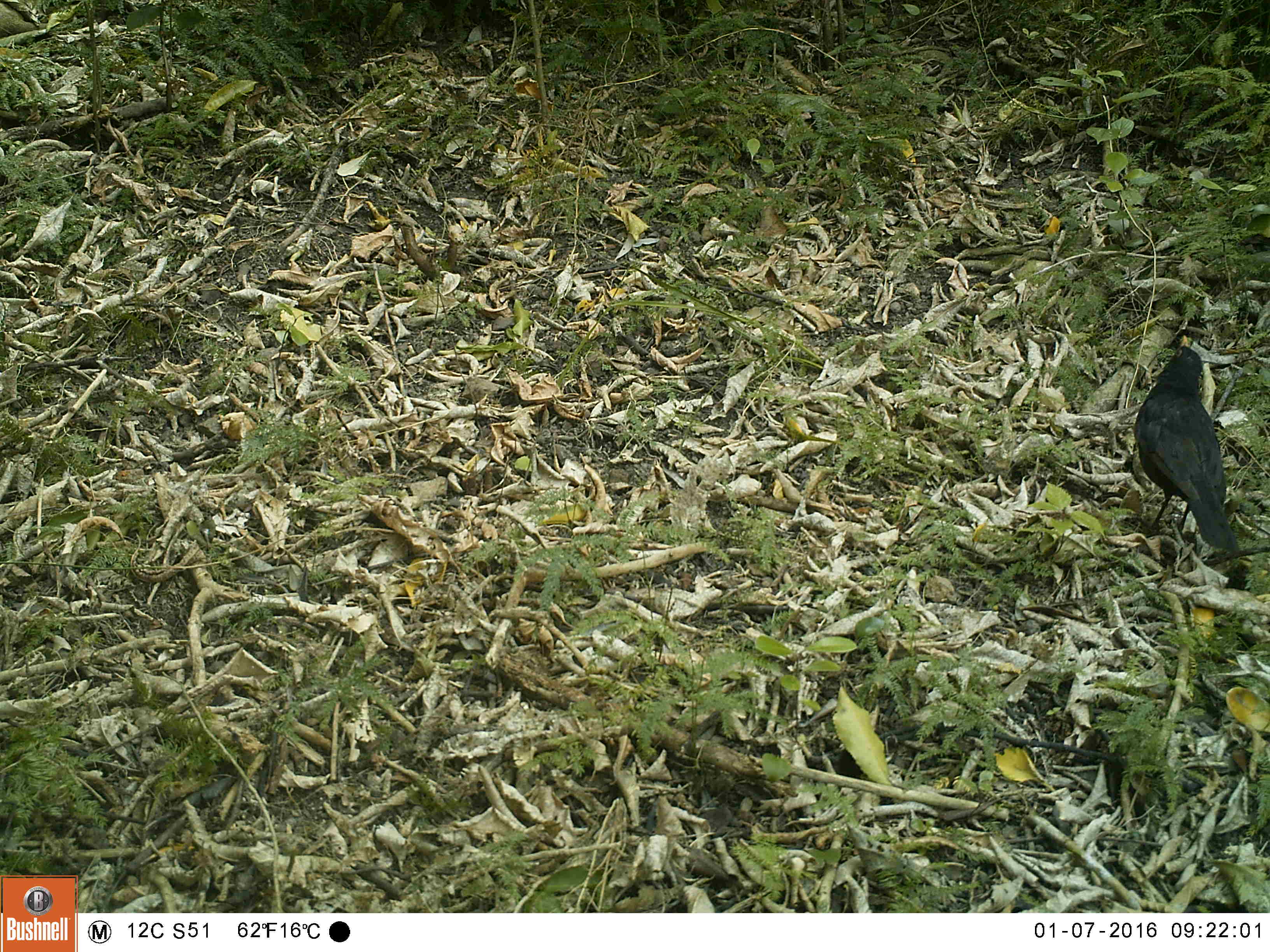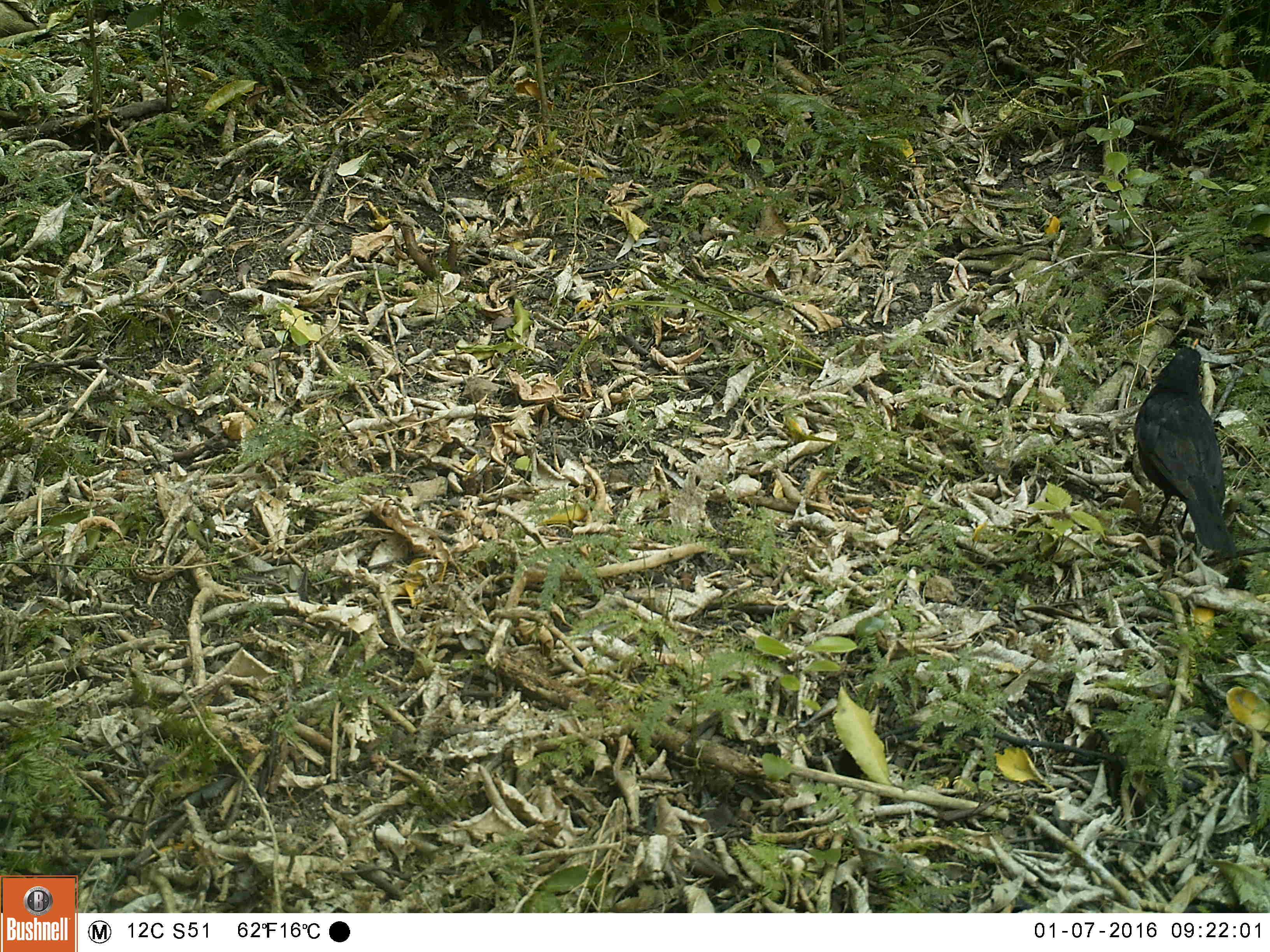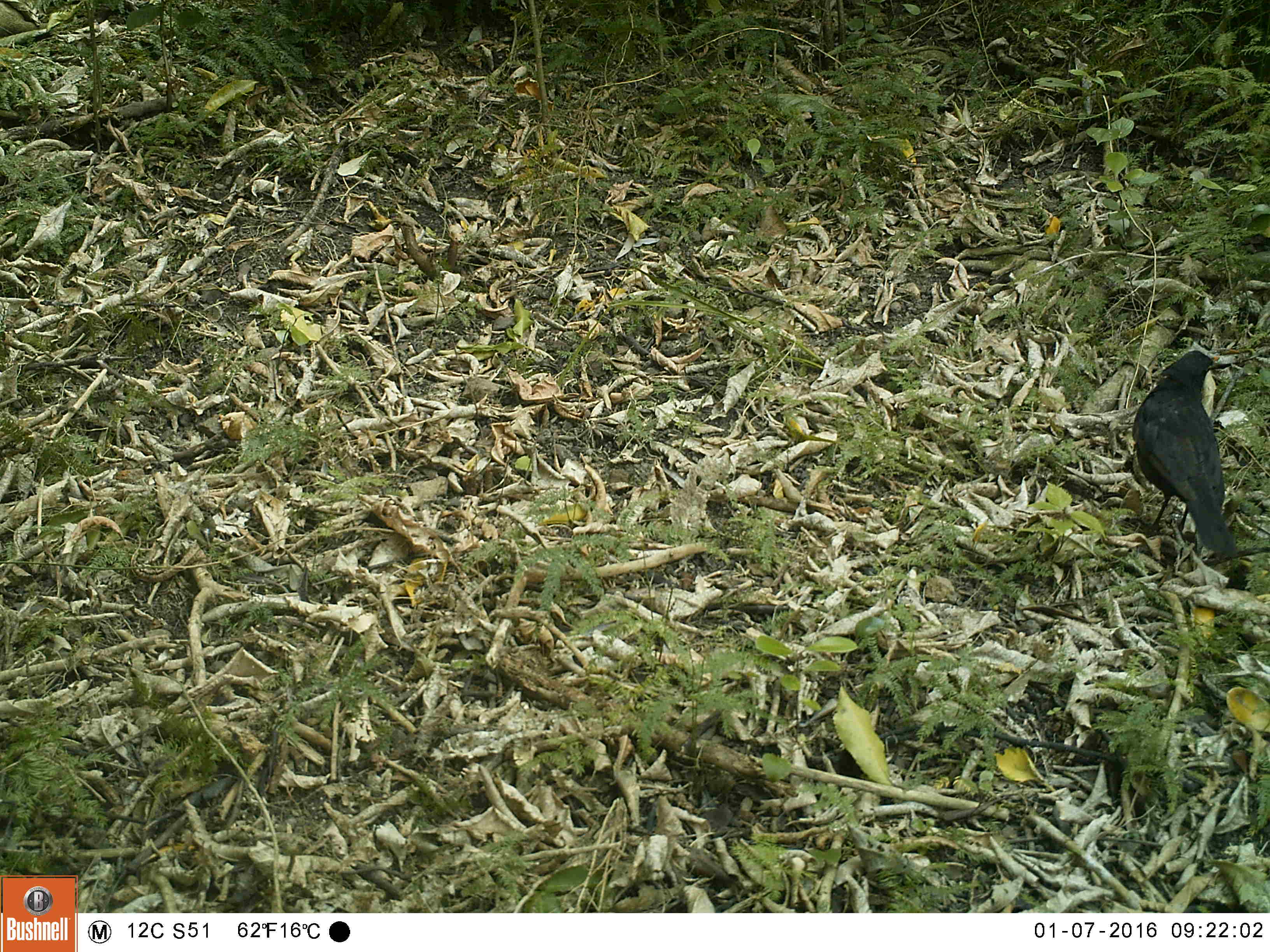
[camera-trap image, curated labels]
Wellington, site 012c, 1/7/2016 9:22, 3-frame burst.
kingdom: Animalia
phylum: Chordata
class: Aves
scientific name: Aves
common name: bird